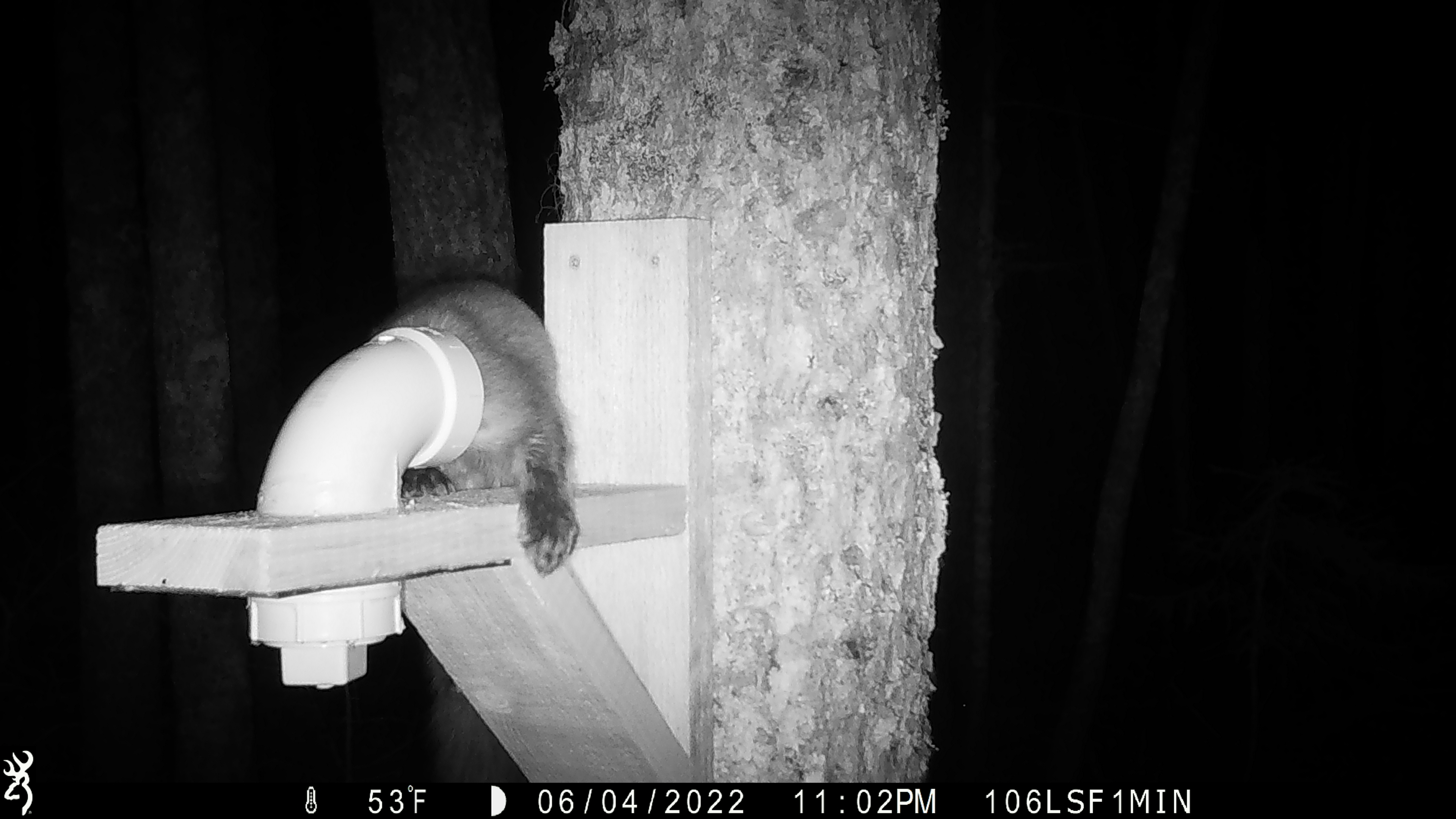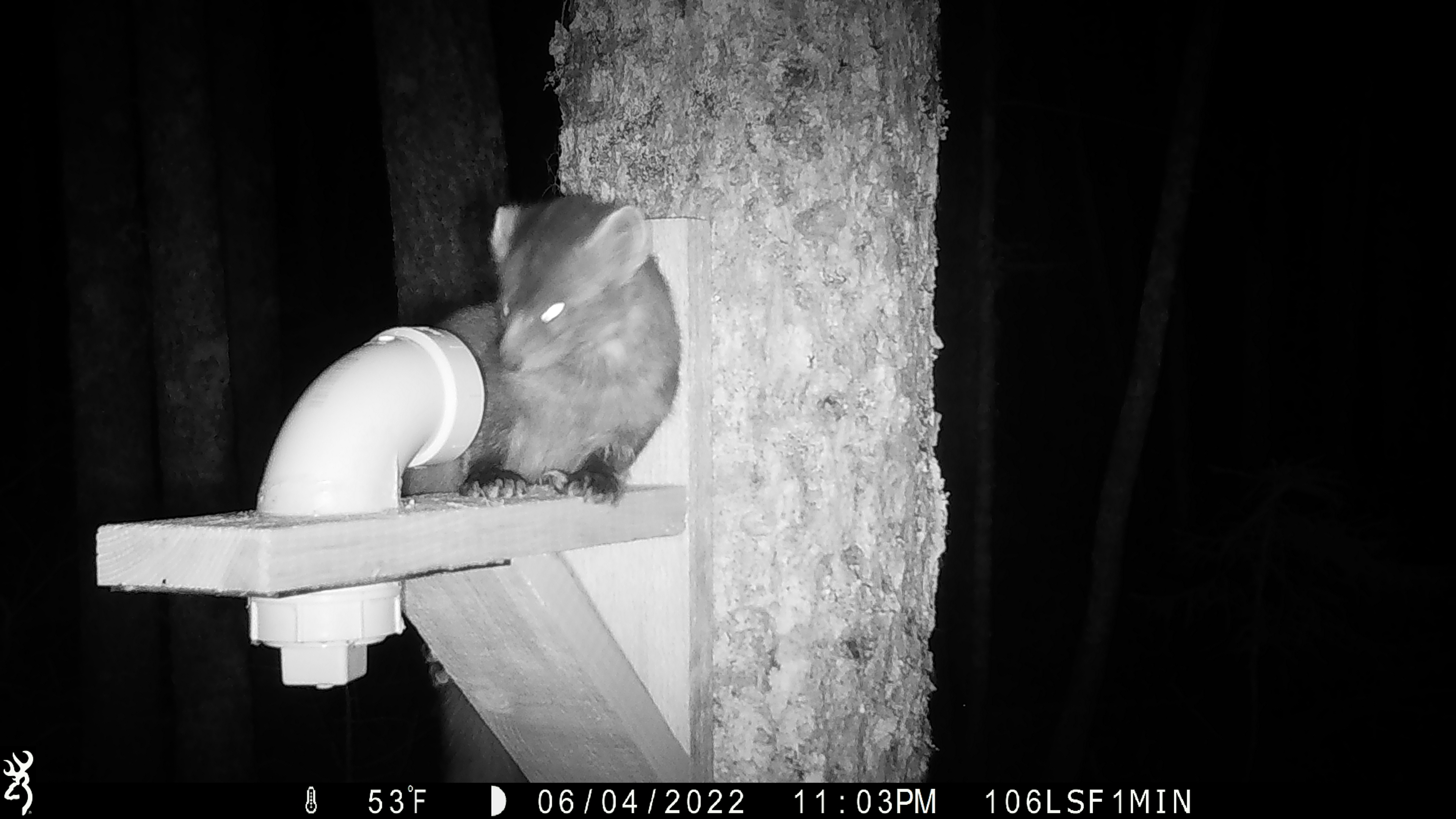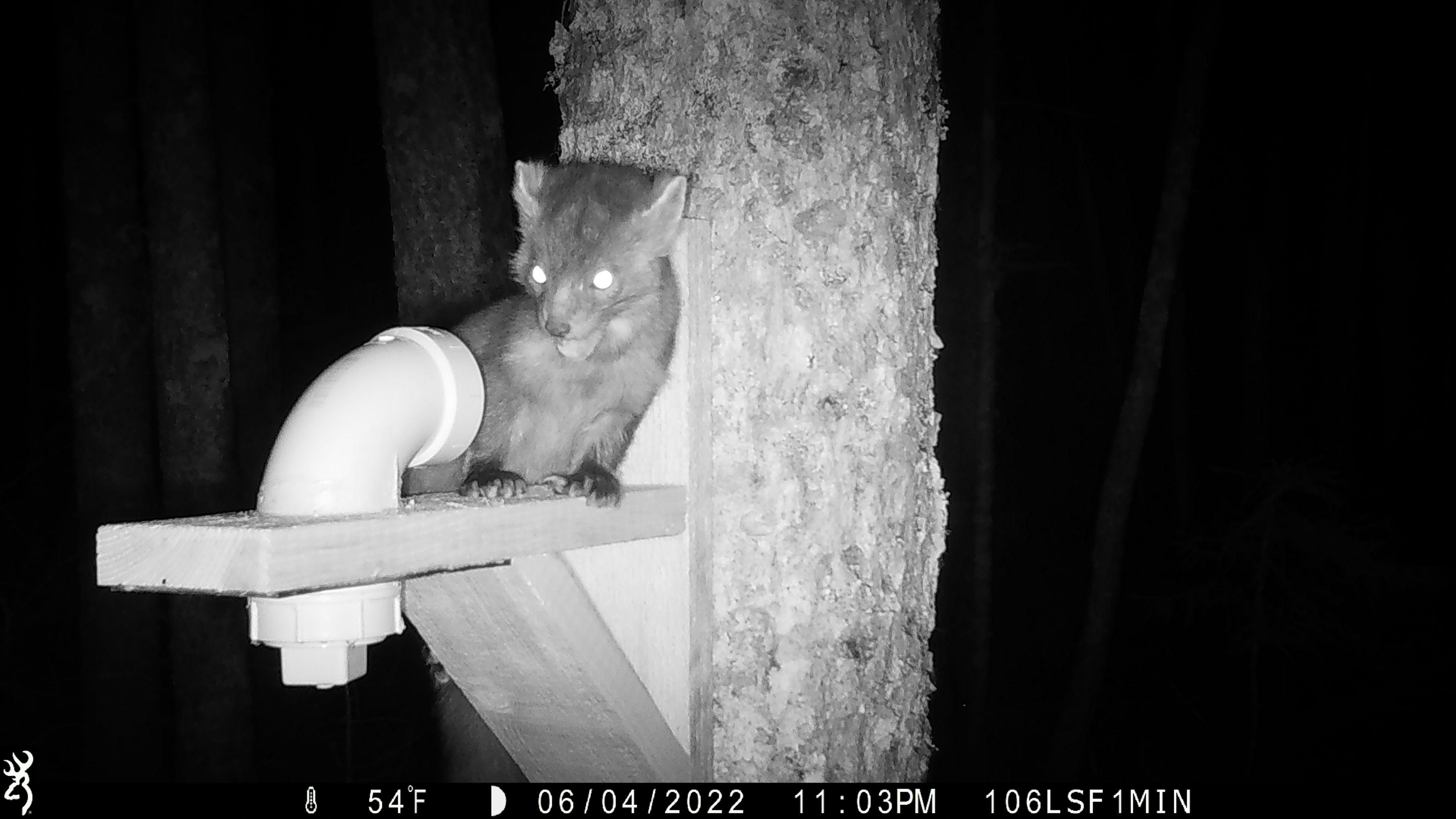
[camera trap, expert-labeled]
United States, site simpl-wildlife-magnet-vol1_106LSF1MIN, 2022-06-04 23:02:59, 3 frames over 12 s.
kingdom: Animalia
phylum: Chordata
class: Mammalia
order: Carnivora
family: Mustelidae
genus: Martes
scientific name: Martes americana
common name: american marten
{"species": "american marten (Martes americana)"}